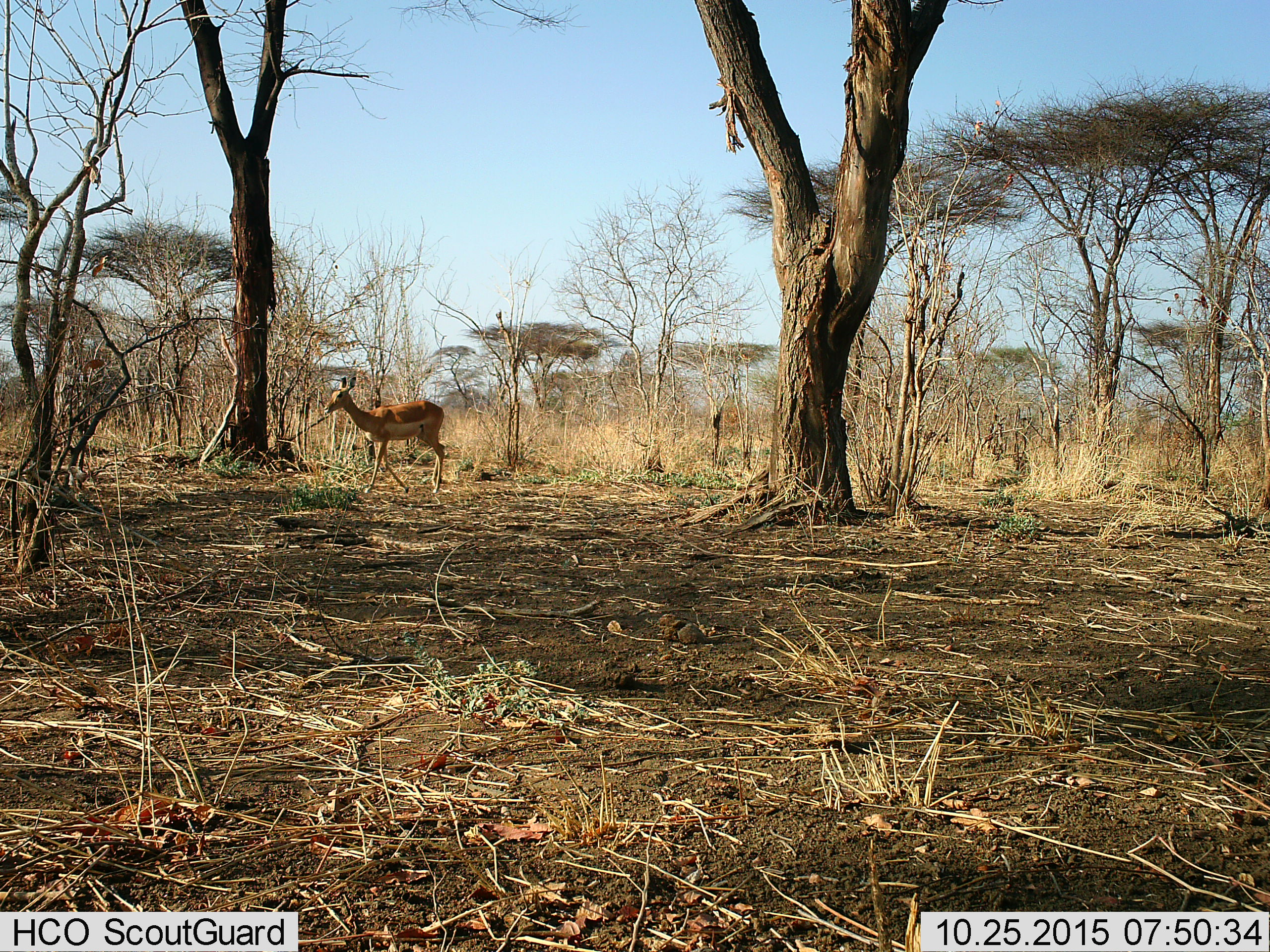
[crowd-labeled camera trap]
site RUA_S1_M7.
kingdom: Animalia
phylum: Chordata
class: Mammalia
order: Artiodactyla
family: Bovidae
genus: Aepyceros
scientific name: Aepyceros melampus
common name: impala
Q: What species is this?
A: Impala (Aepyceros melampus).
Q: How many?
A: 1.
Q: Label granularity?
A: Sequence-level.